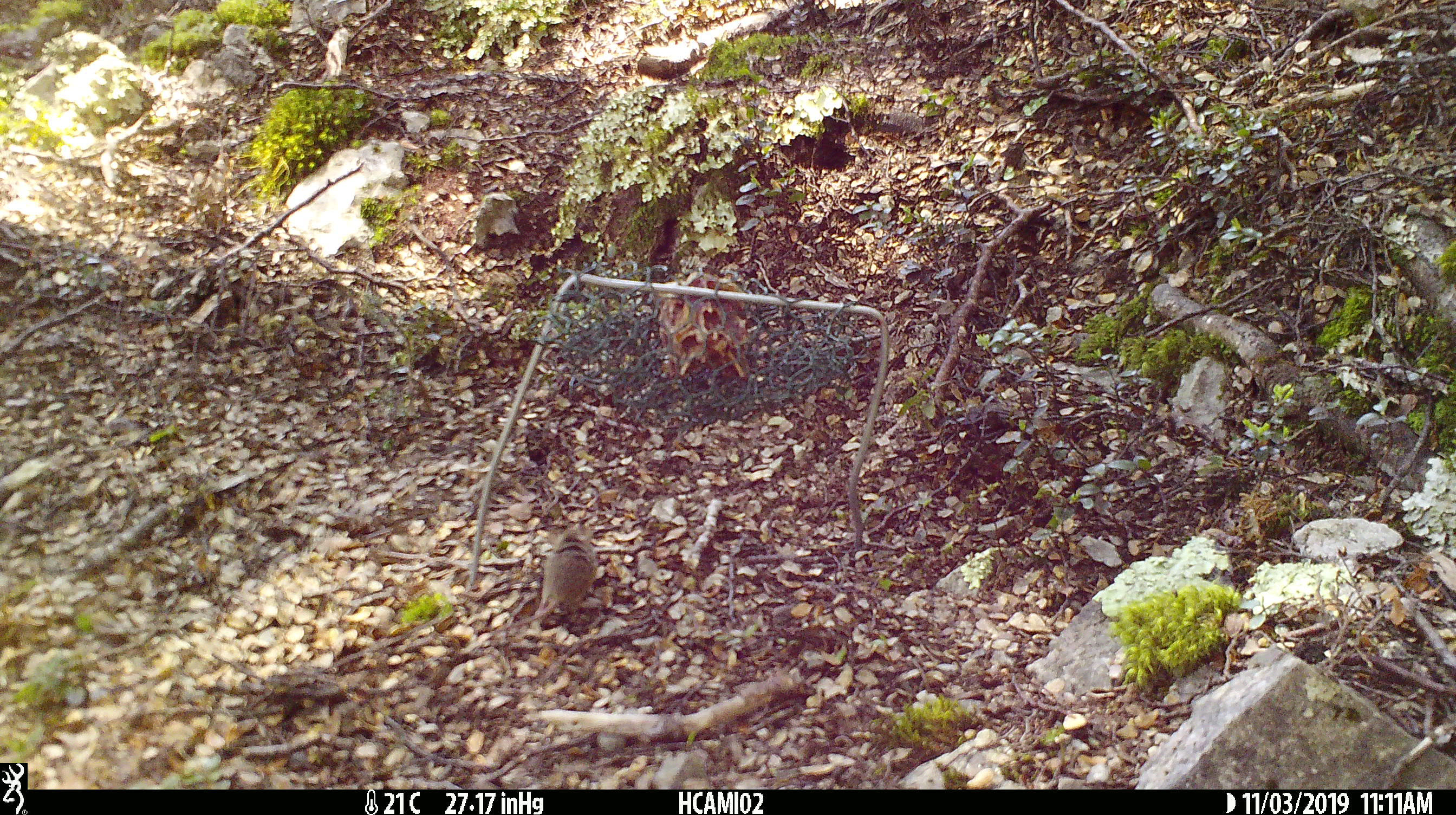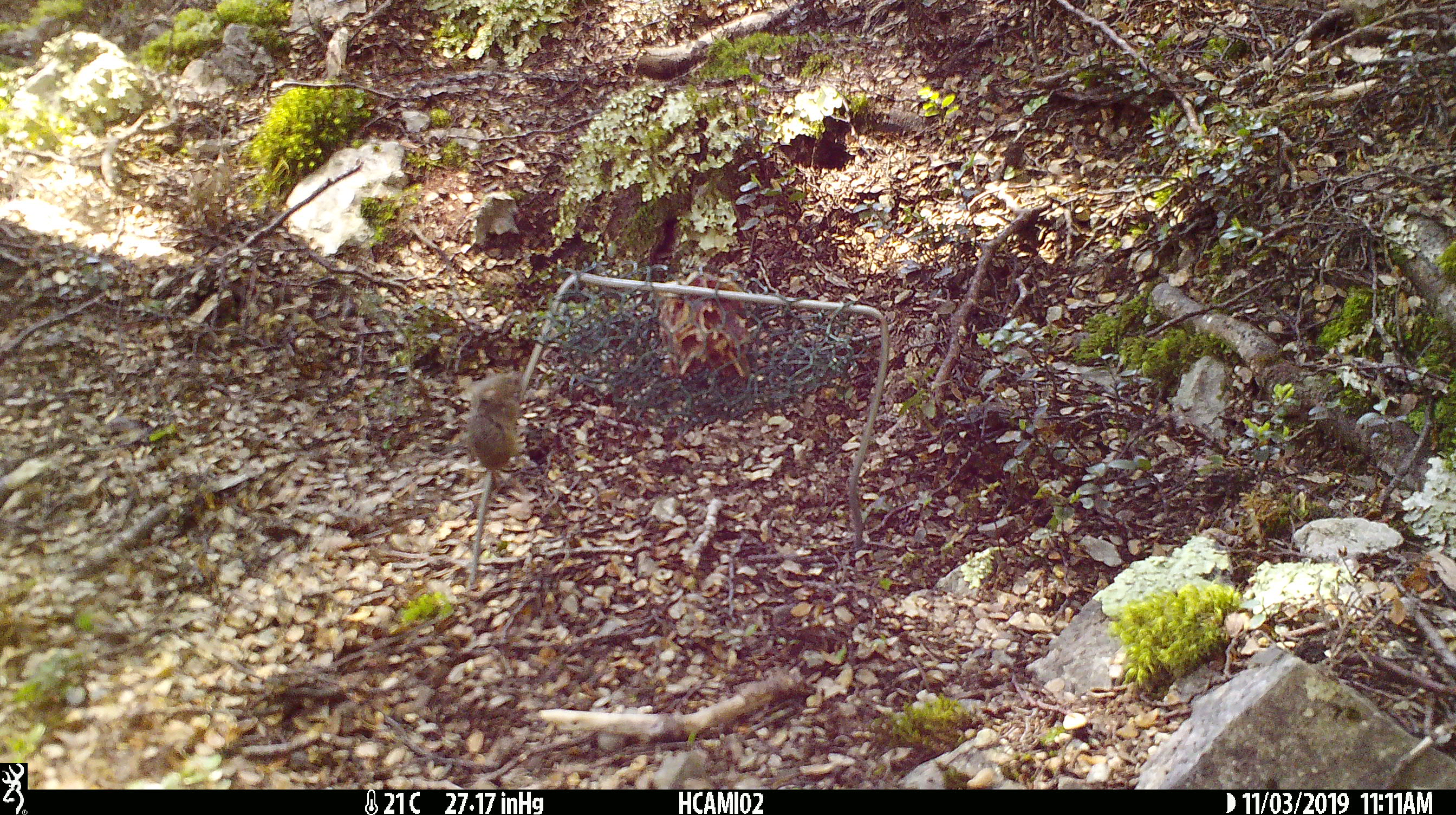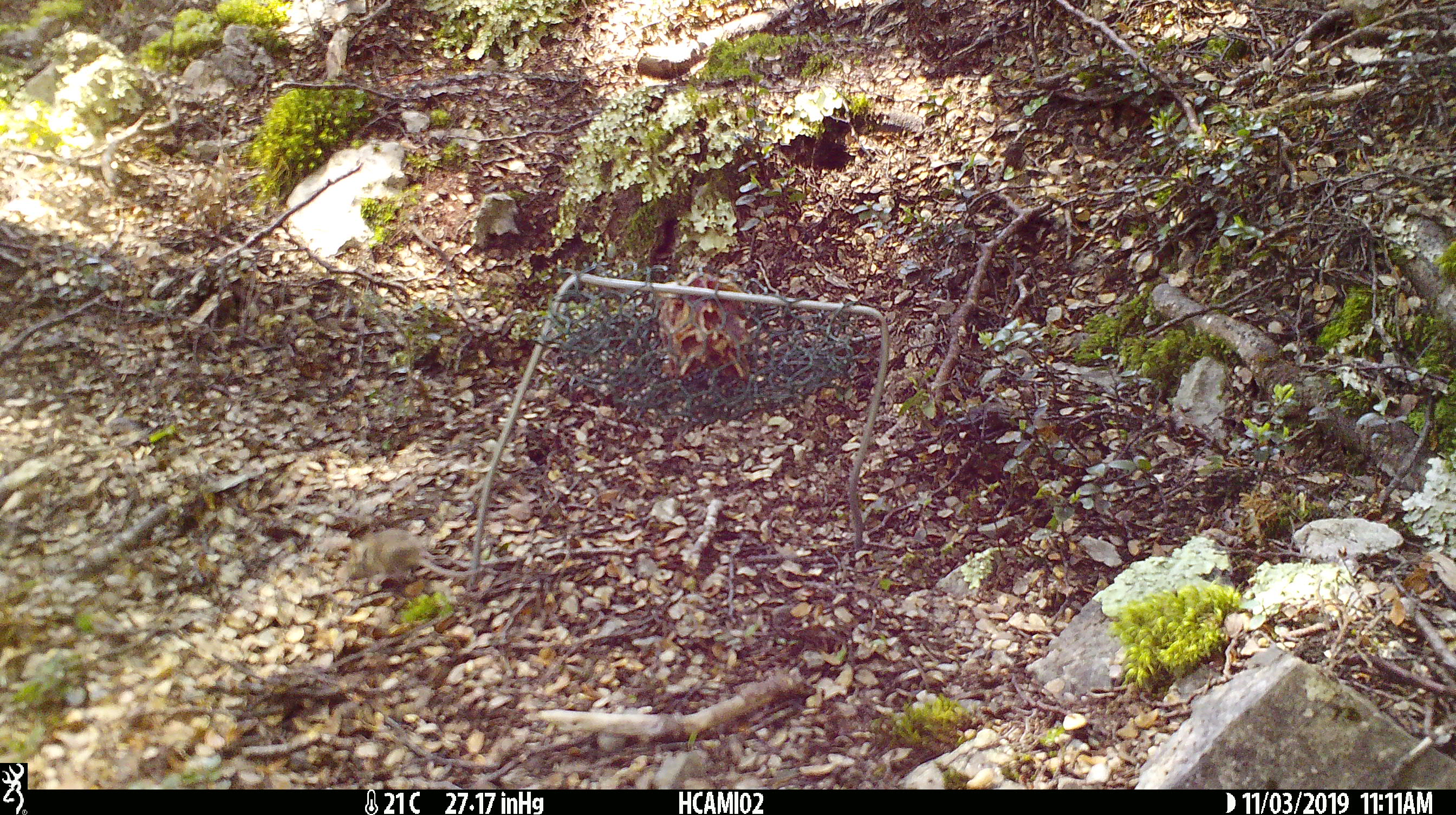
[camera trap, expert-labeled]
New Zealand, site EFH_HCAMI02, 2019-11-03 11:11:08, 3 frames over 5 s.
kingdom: Animalia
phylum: Chordata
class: Mammalia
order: Rodentia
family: Muridae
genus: Mus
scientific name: Mus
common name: mouse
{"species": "mouse (Mus)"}